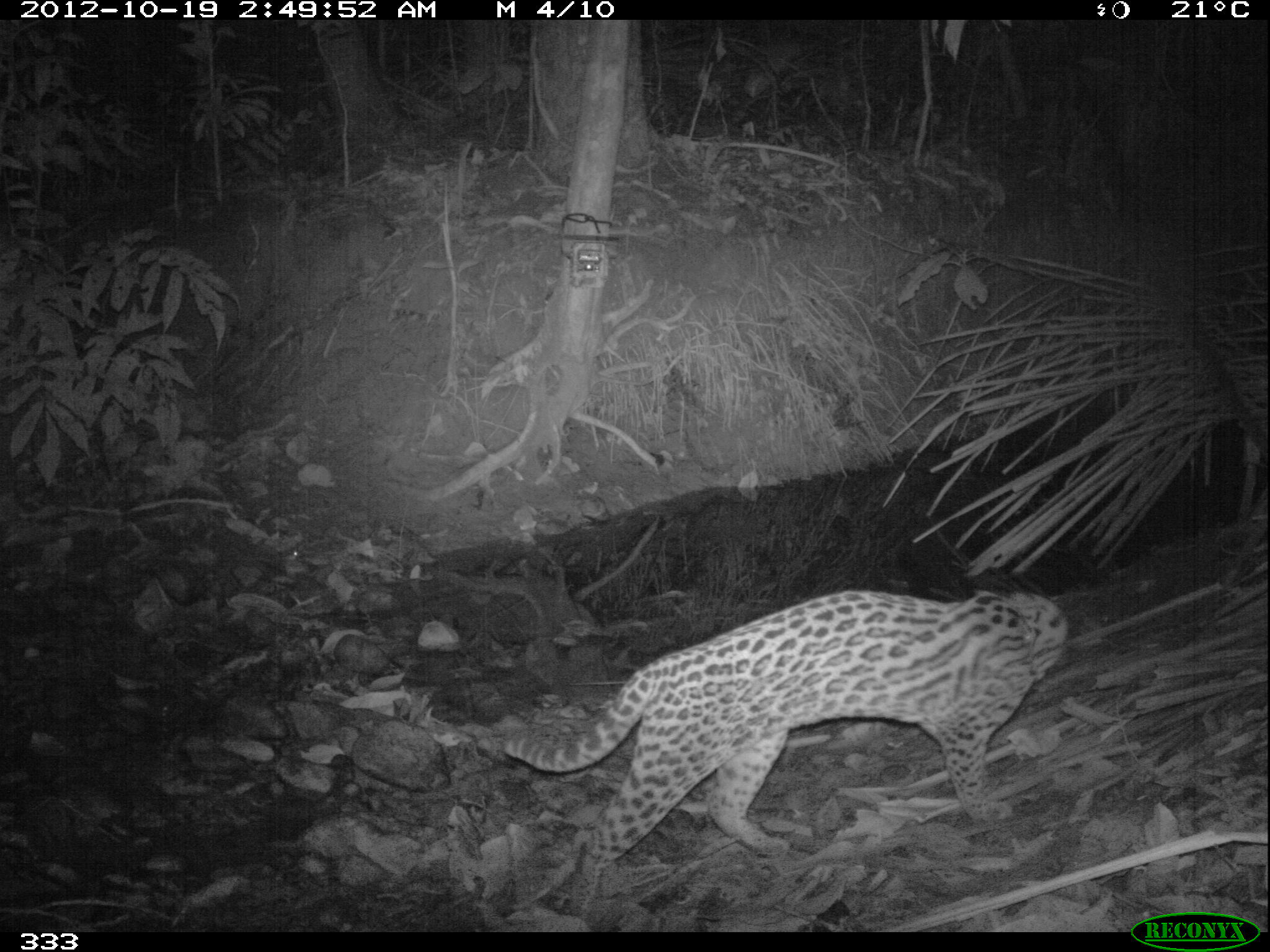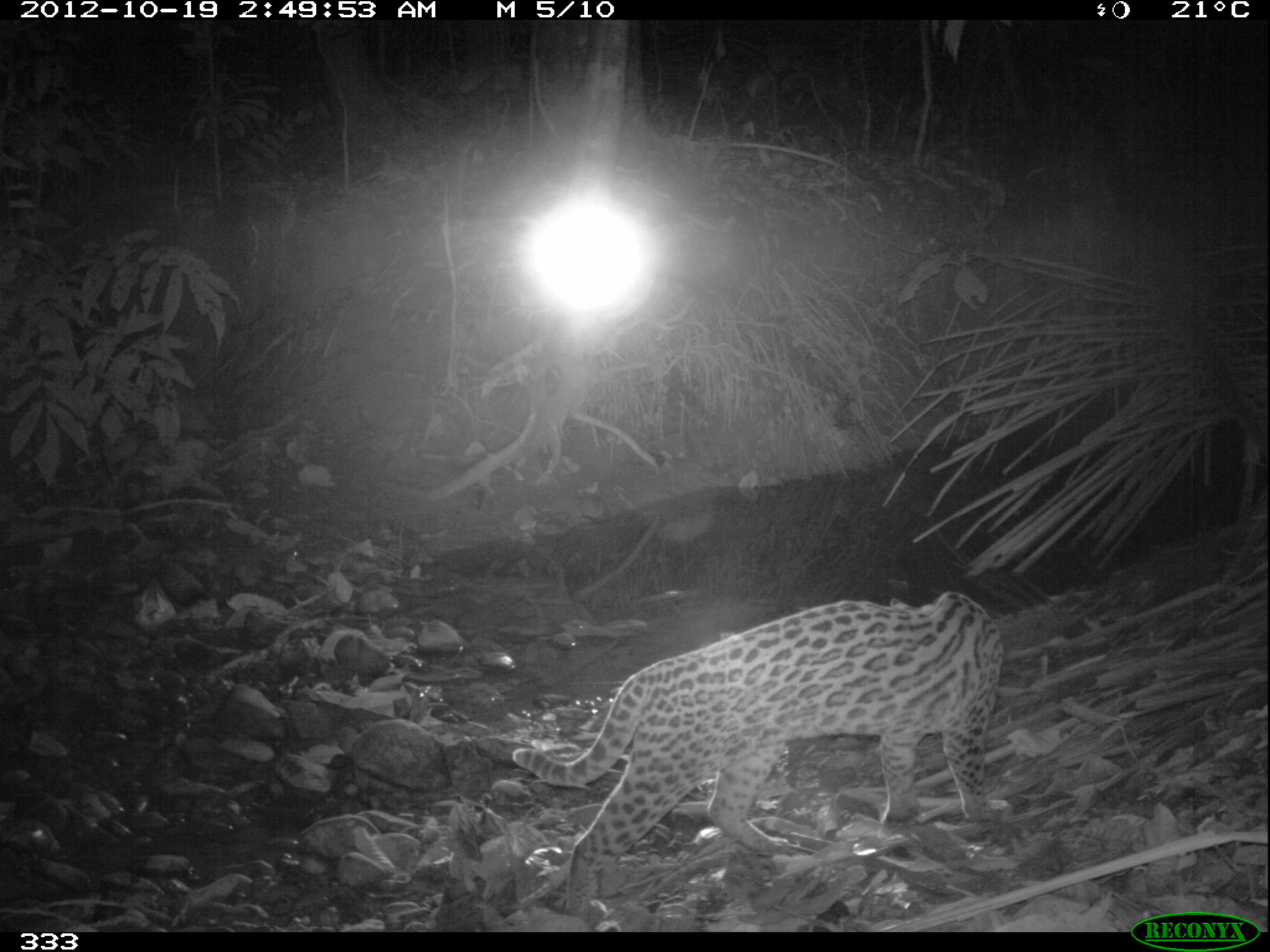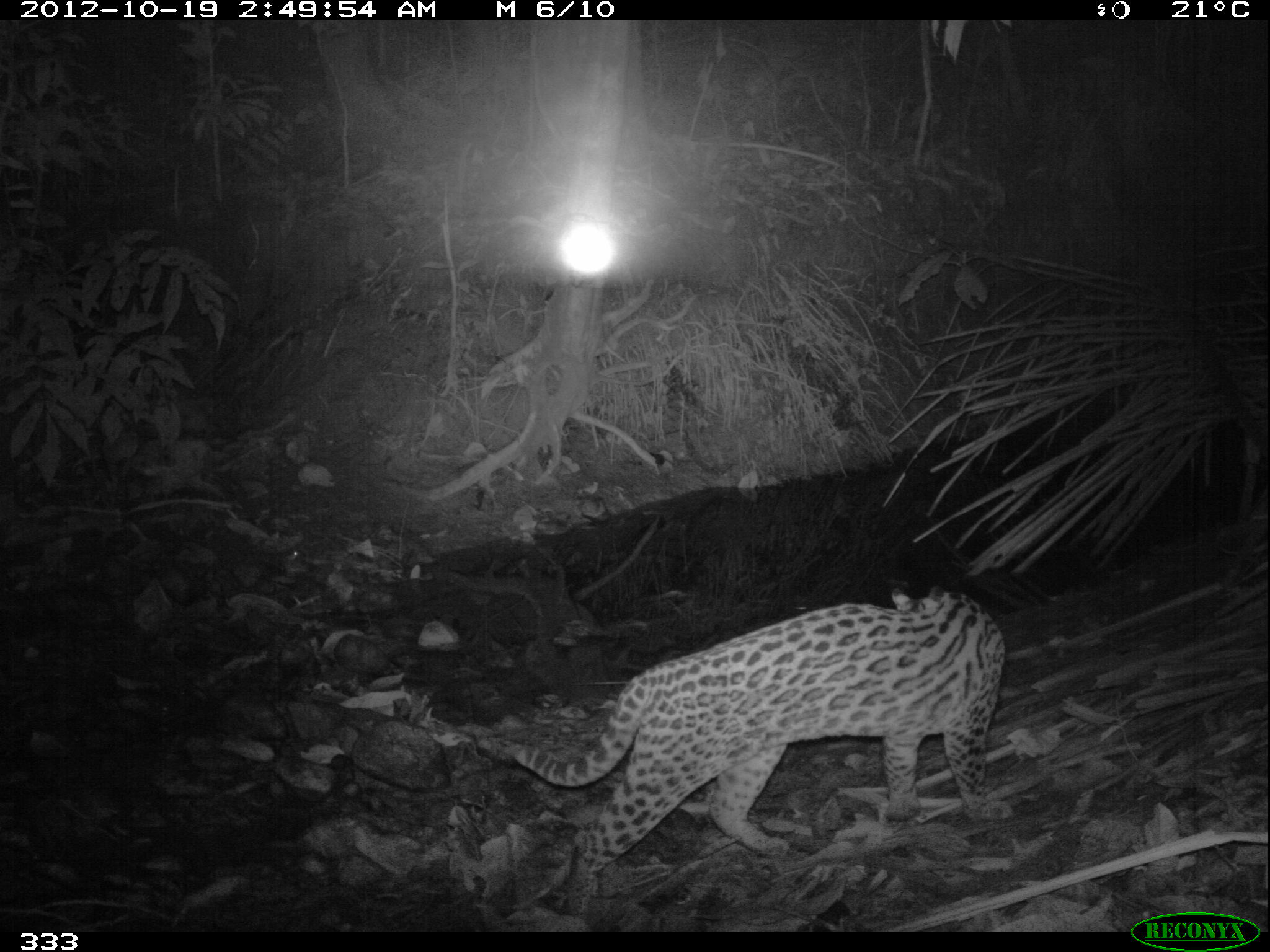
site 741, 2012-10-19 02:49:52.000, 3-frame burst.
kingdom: Animalia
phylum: Chordata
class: Mammalia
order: Carnivora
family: Felidae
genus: Leopardus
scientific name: Leopardus pardalis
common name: ocelot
Leopardus pardalis (ocelot).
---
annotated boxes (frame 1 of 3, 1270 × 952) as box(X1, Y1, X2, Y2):
leopardus pardalis: box(494, 588, 1067, 932)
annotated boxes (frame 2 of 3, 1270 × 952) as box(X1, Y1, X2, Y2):
leopardus pardalis: box(512, 589, 1004, 915)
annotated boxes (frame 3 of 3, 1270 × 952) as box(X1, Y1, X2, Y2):
leopardus pardalis: box(475, 588, 1004, 917)